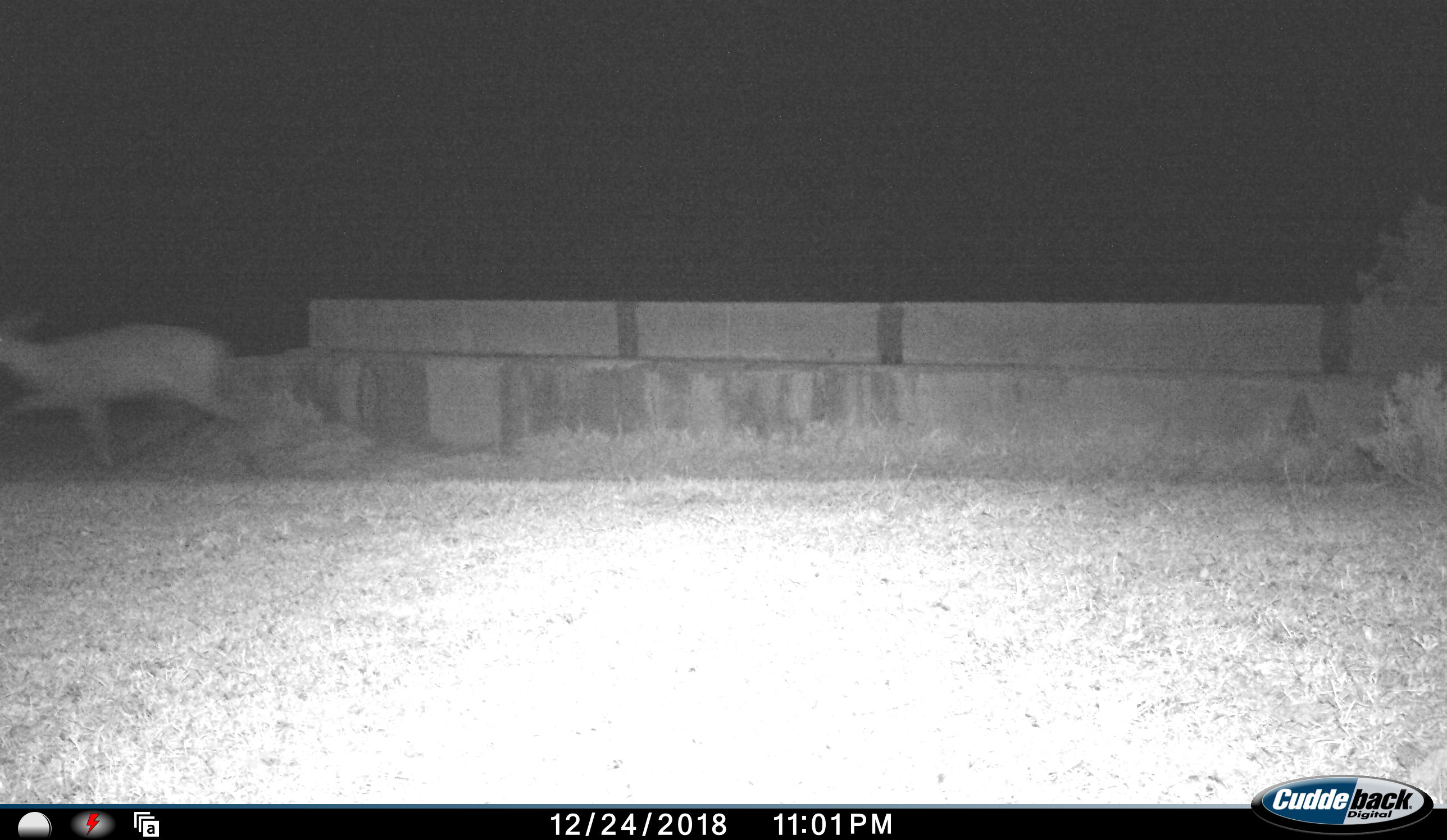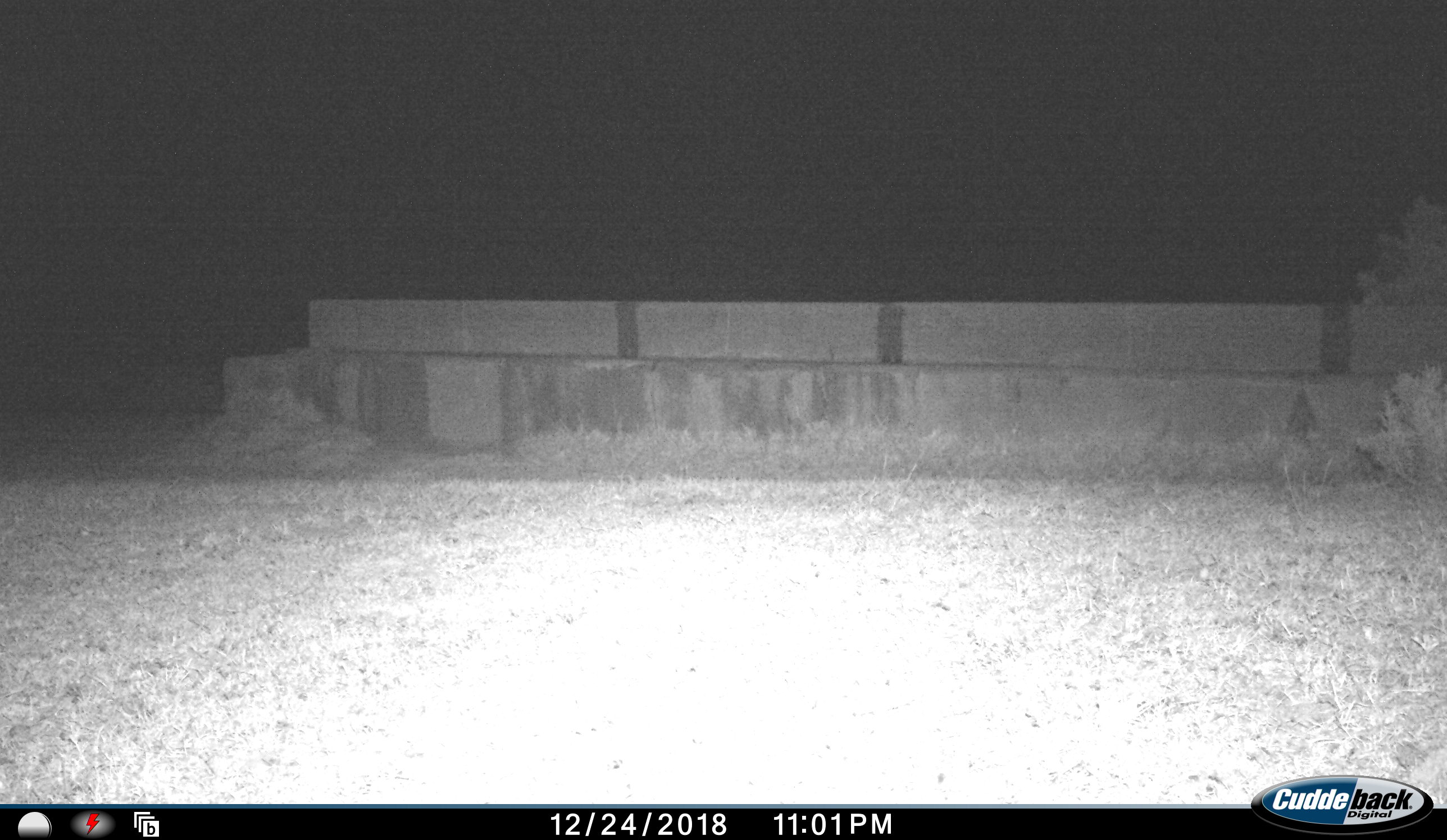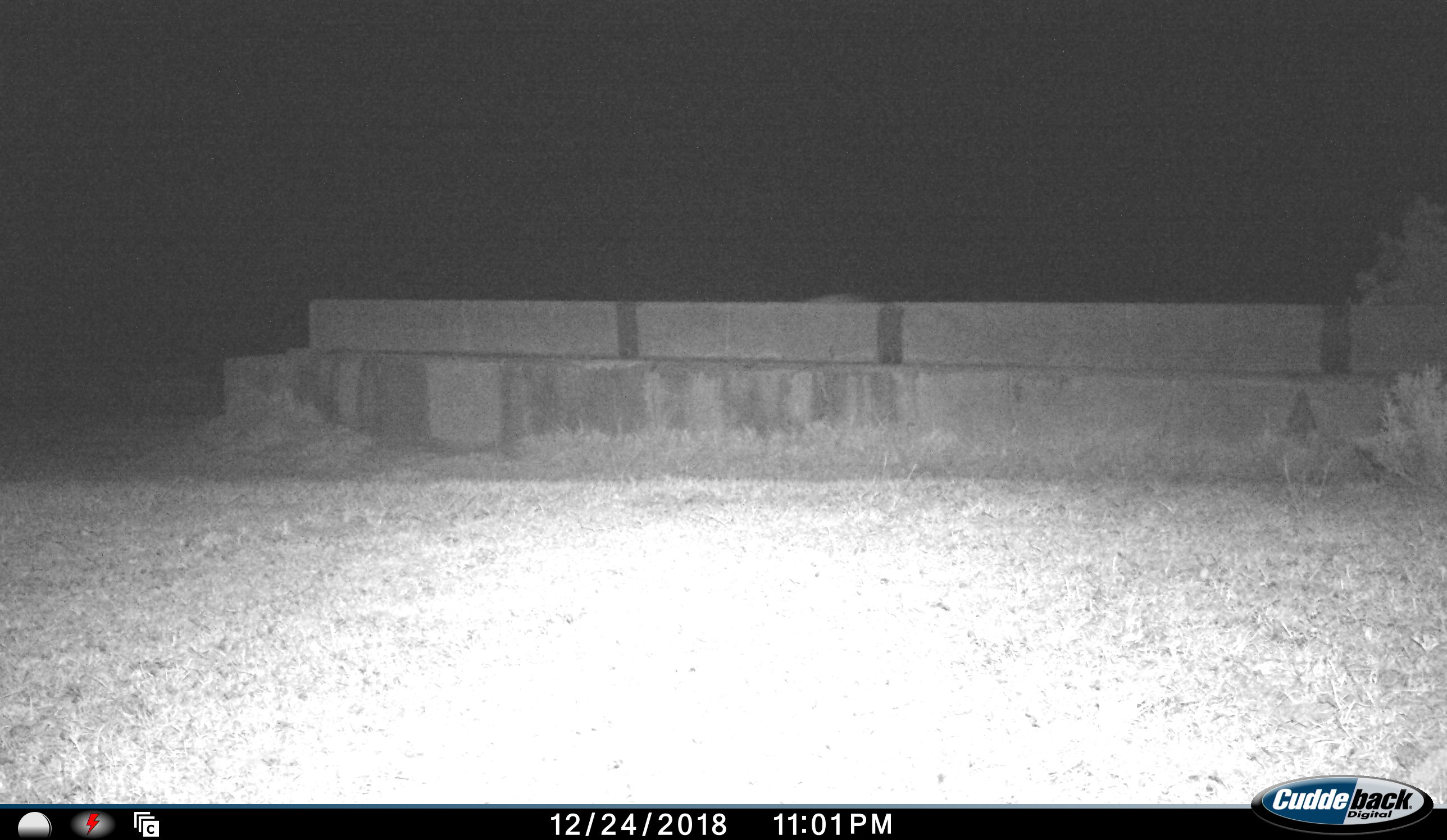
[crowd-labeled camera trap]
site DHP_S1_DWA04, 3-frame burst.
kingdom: Animalia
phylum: Chordata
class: Mammalia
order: Artiodactyla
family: Bovidae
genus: Sylvicapra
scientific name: Sylvicapra grimmia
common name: common duiker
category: duikercommongrey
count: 1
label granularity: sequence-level